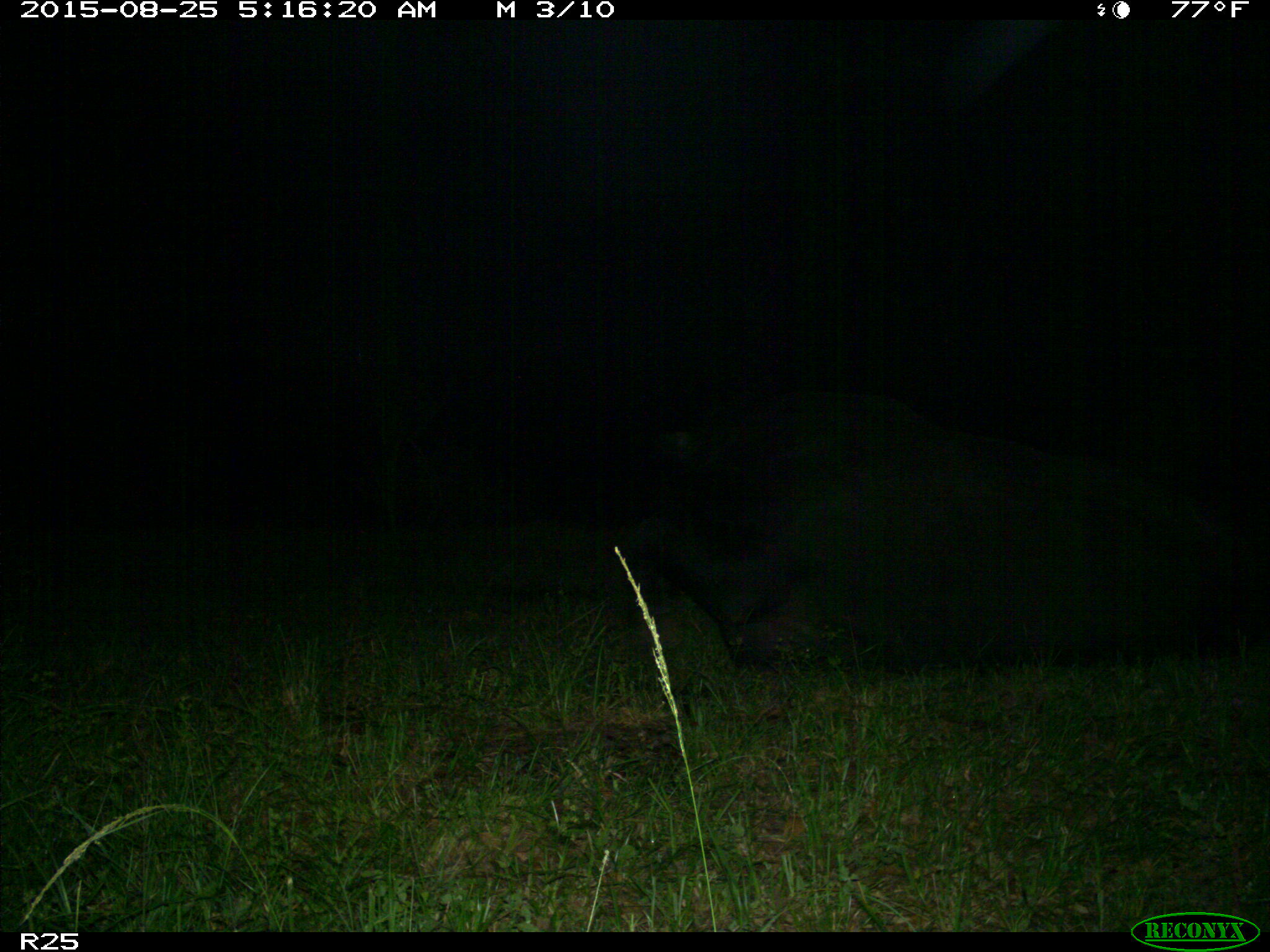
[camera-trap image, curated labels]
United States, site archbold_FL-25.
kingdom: Animalia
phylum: Chordata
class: Mammalia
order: Artiodactyla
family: Bovidae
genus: Bos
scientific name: Bos taurus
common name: domestic cow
Bos taurus (domestic cow).